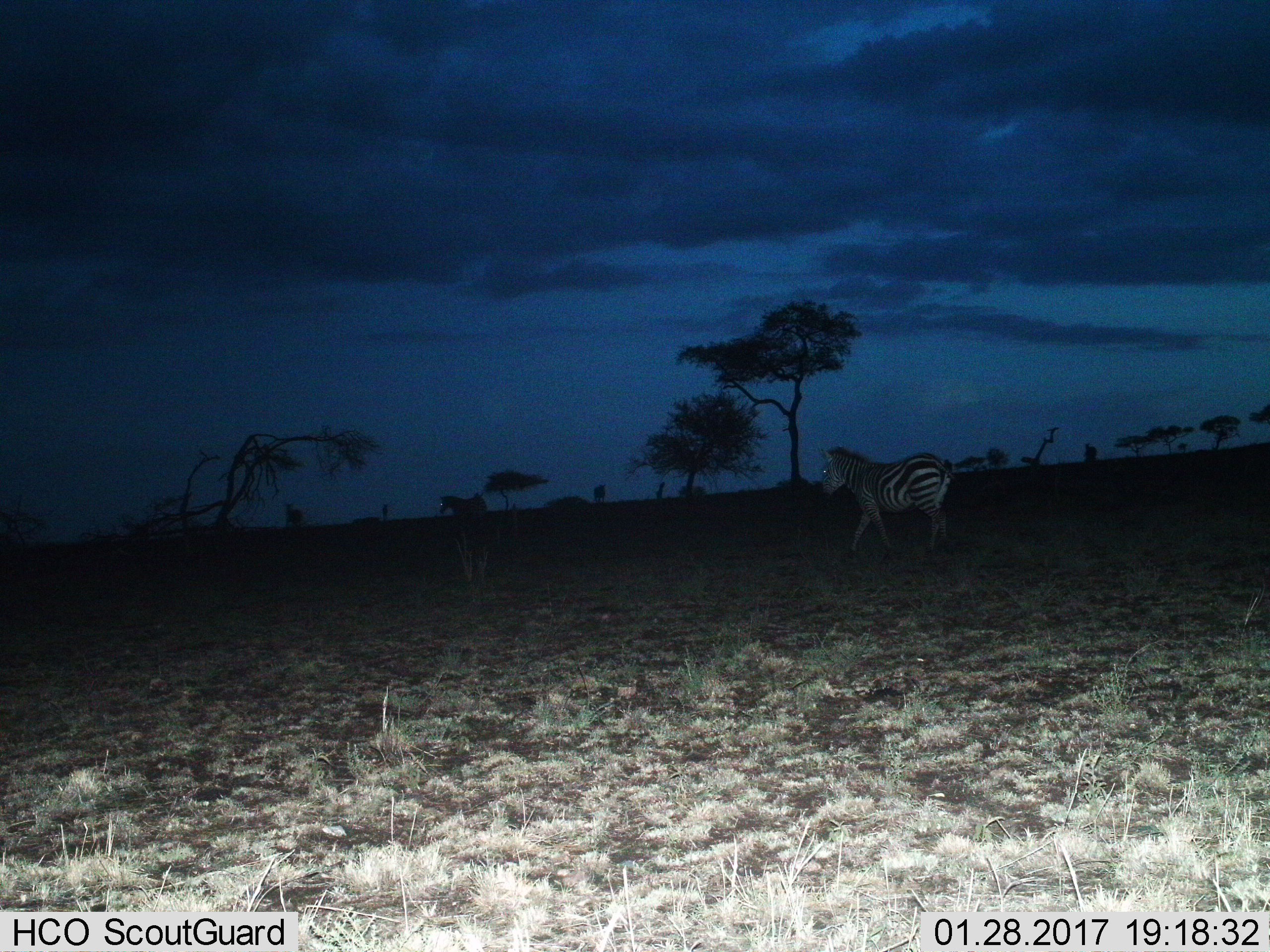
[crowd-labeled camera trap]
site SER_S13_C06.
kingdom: Animalia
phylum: Chordata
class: Mammalia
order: Perissodactyla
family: Equidae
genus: Equus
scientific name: Equus quagga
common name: plains zebra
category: zebraplains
Zebraplains (plains zebra) (Equus quagga), count 3. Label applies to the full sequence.